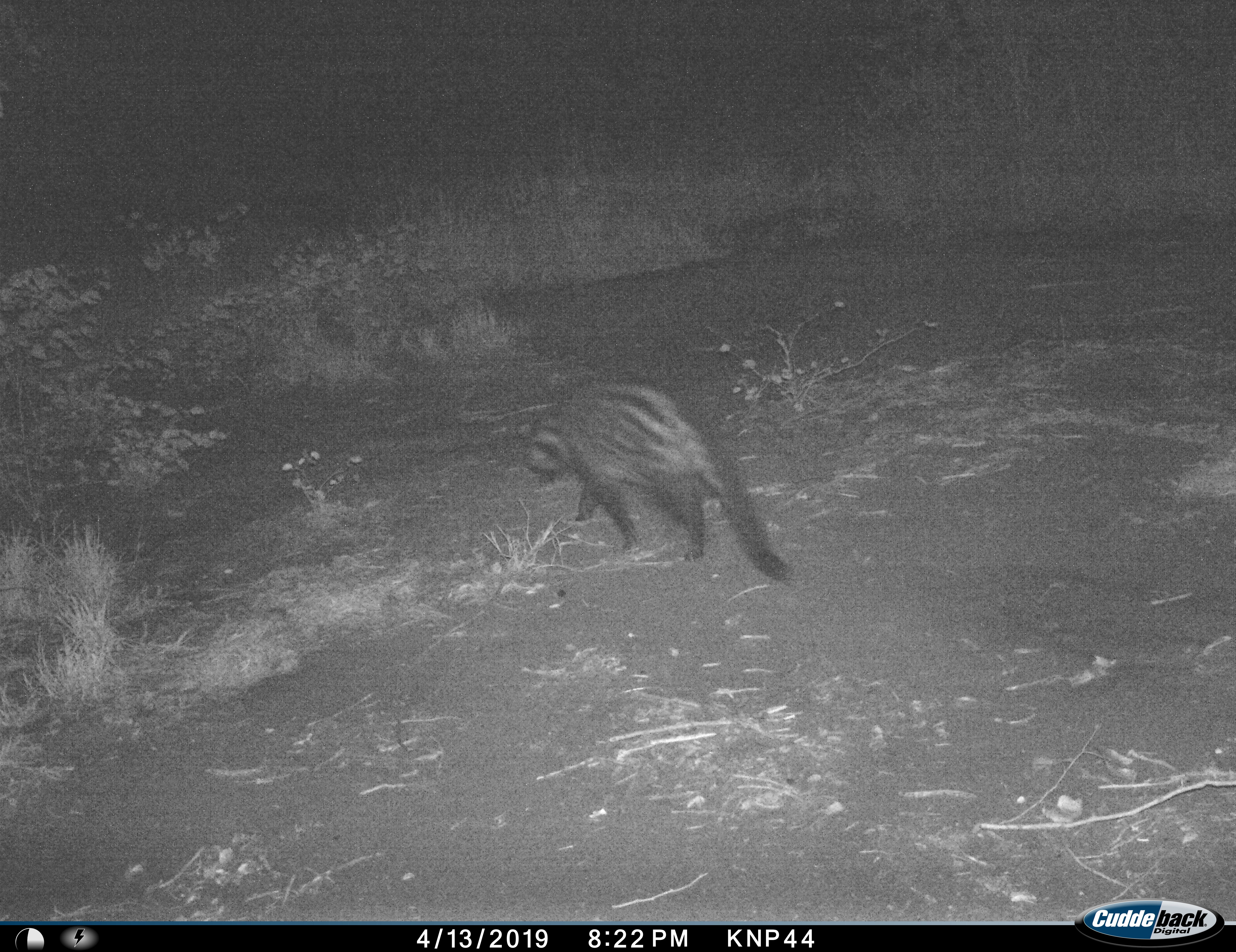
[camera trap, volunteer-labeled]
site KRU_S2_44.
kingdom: Animalia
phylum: Chordata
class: Mammalia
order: Carnivora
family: Viverridae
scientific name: Viverridae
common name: civet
Civet (Viverridae), count 1. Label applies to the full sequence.